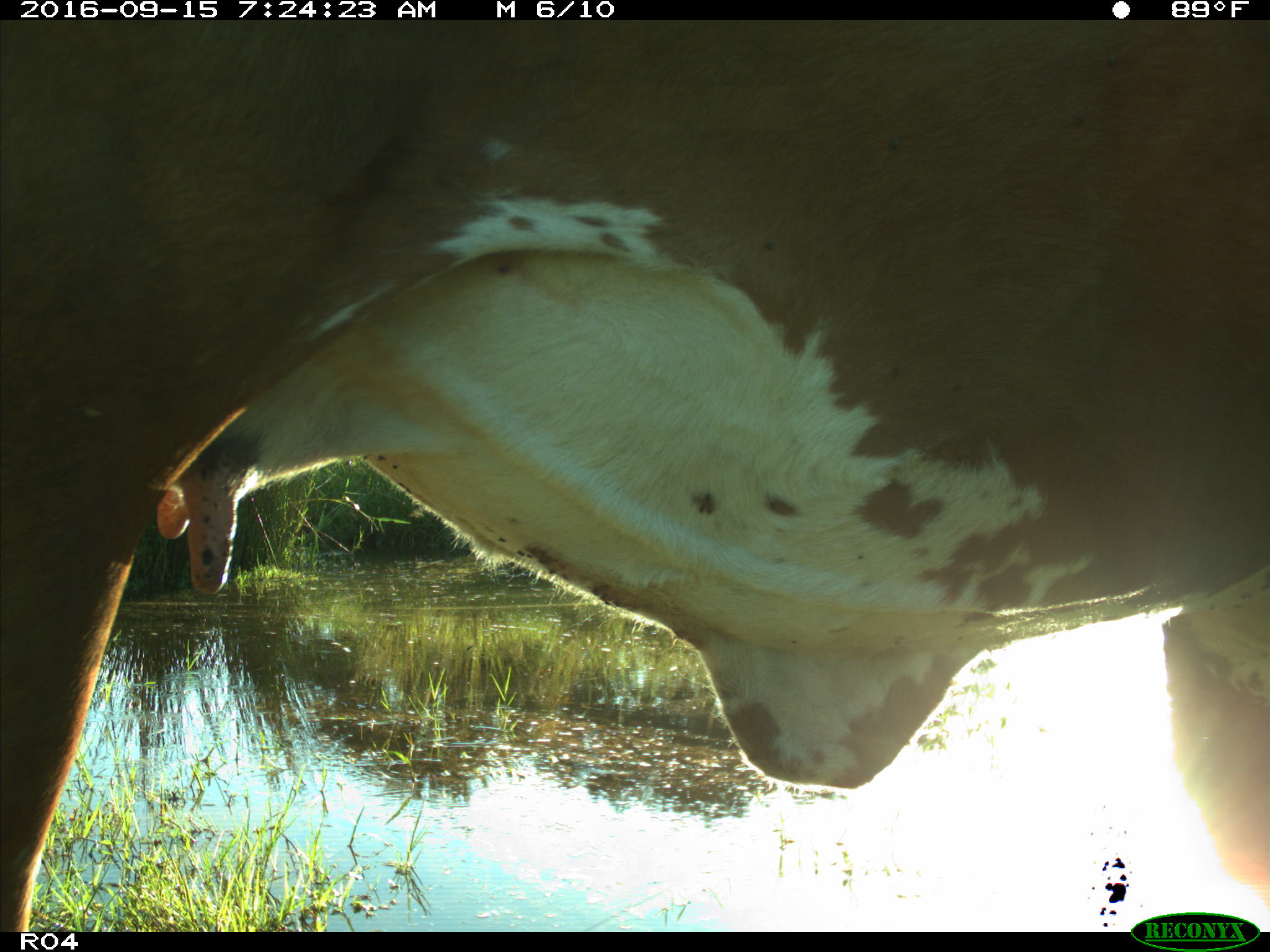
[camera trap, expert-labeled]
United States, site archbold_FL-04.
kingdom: Animalia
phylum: Chordata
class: Mammalia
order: Artiodactyla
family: Bovidae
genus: Bos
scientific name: Bos taurus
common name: domestic cow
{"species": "Bos taurus (domestic cow)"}